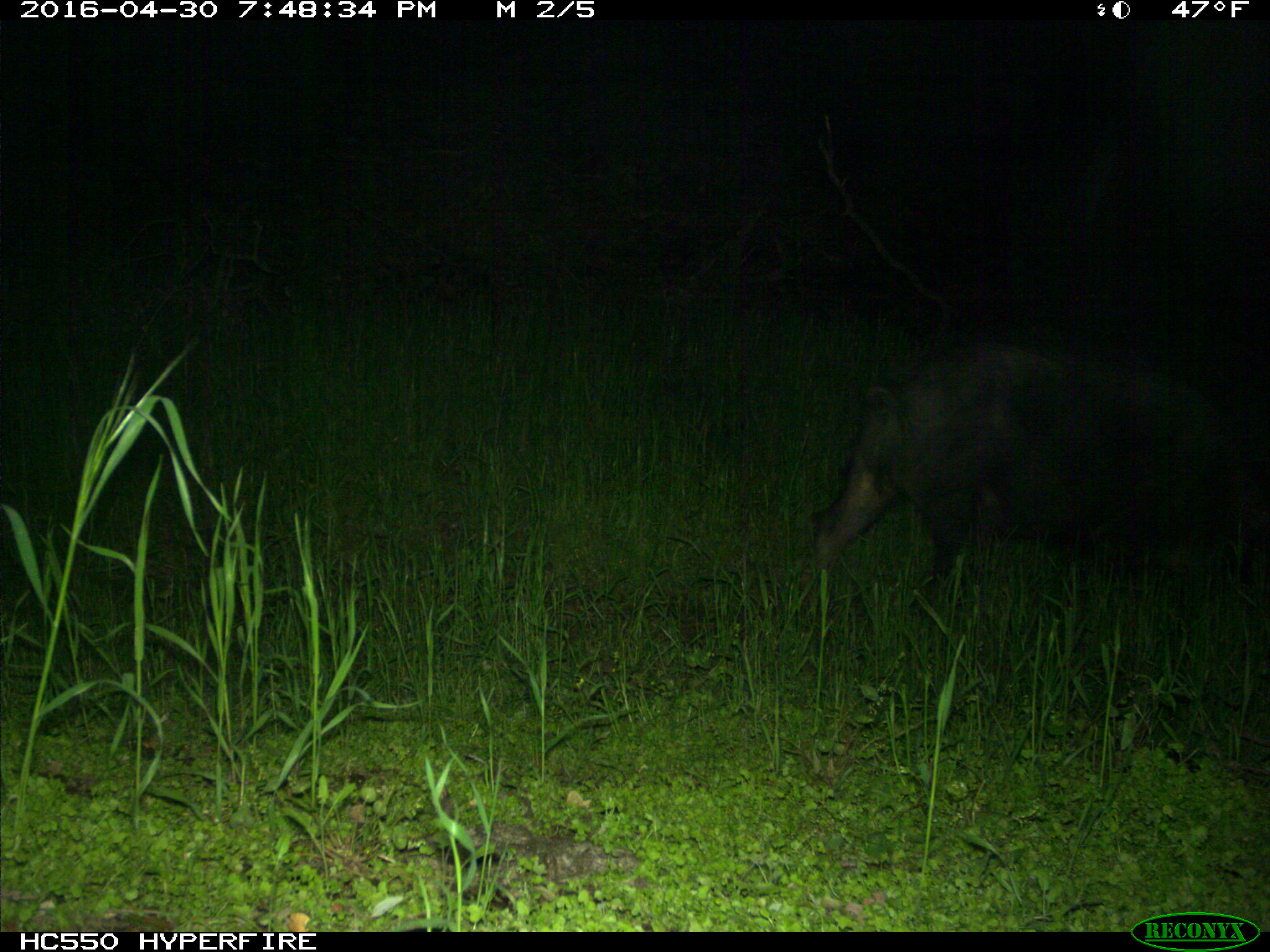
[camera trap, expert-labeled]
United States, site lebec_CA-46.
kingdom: Animalia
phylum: Chordata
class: Mammalia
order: Artiodactyla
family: Suidae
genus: Sus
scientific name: Sus scrofa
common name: wild boar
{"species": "Sus scrofa (wild boar)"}